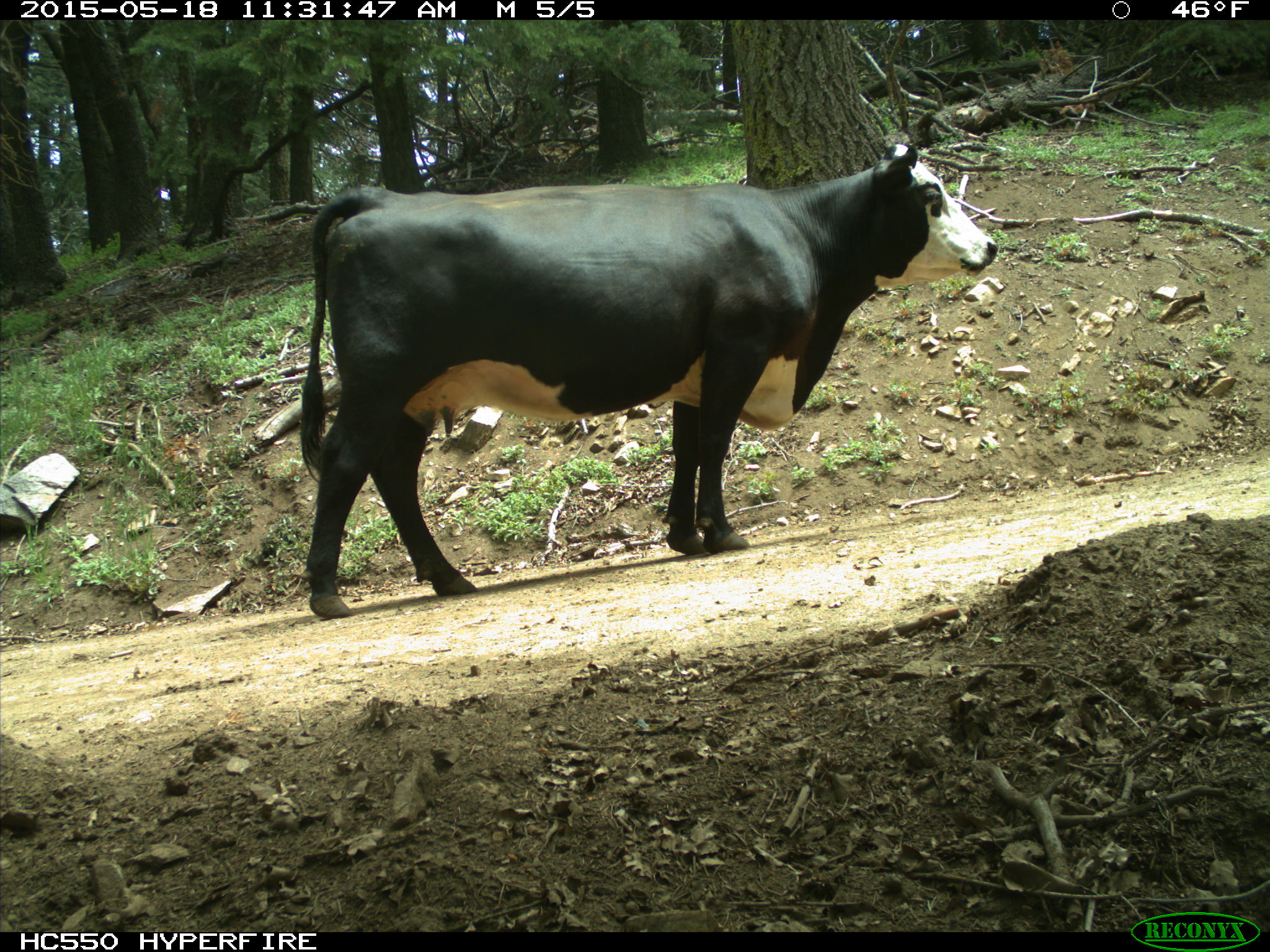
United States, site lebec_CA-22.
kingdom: Animalia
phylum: Chordata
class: Mammalia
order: Artiodactyla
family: Bovidae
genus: Bos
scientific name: Bos taurus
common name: domestic cow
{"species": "Bos taurus (domestic cow)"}